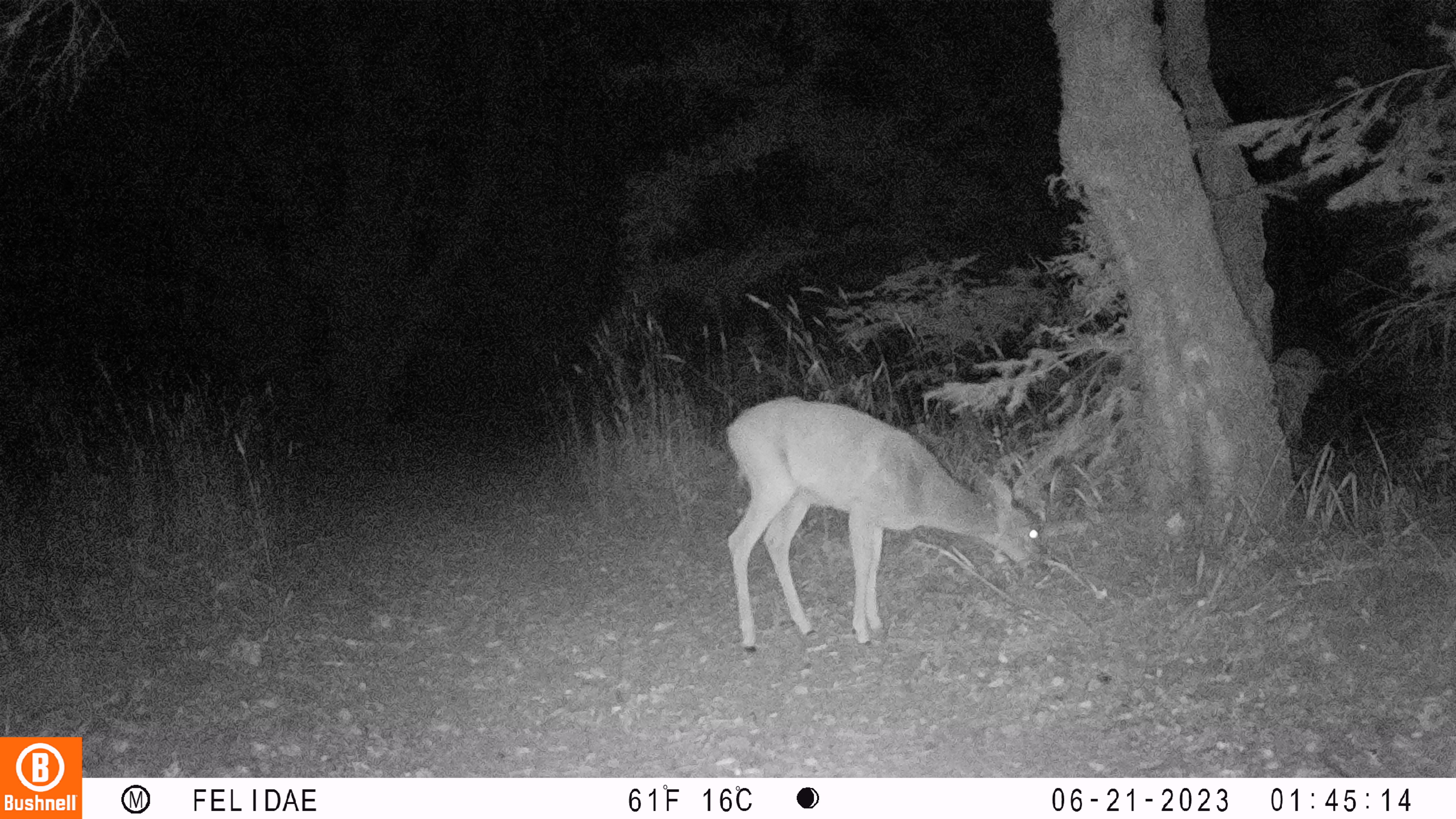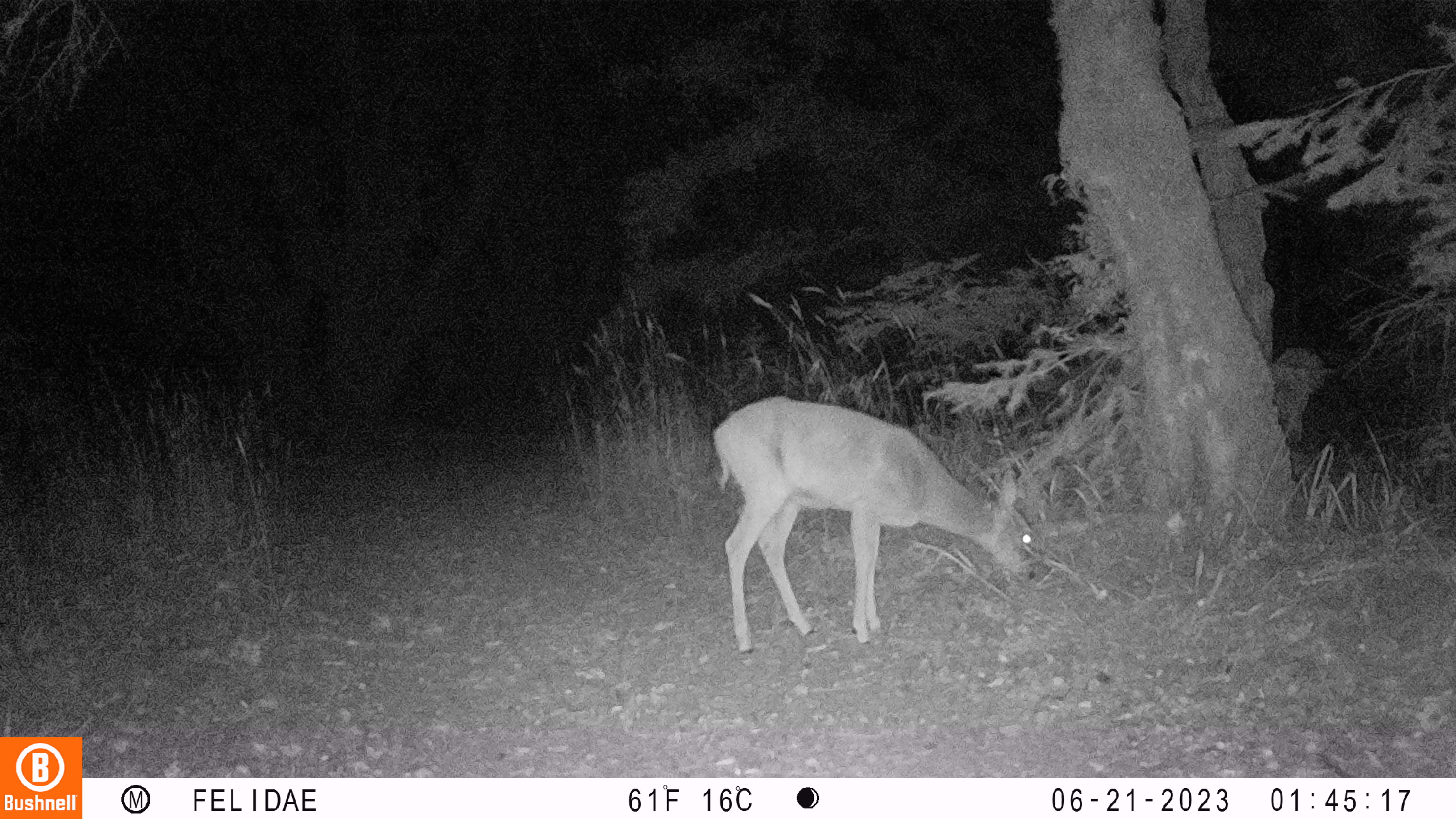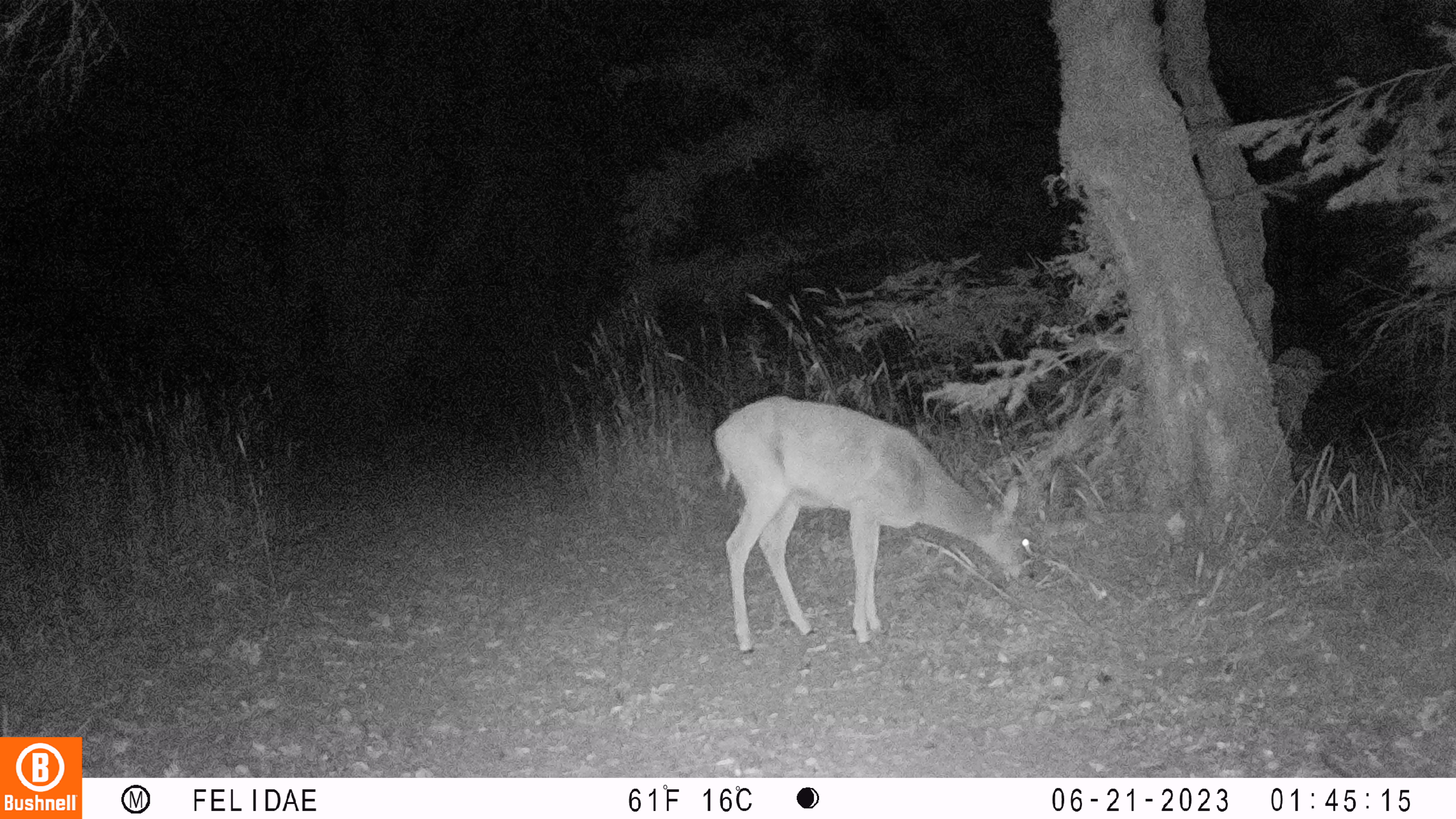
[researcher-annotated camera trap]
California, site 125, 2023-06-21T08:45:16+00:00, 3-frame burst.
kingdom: Animalia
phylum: Chordata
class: Mammalia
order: Artiodactyla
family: Cervidae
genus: Odocoileus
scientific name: Odocoileus hemionus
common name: mule deer